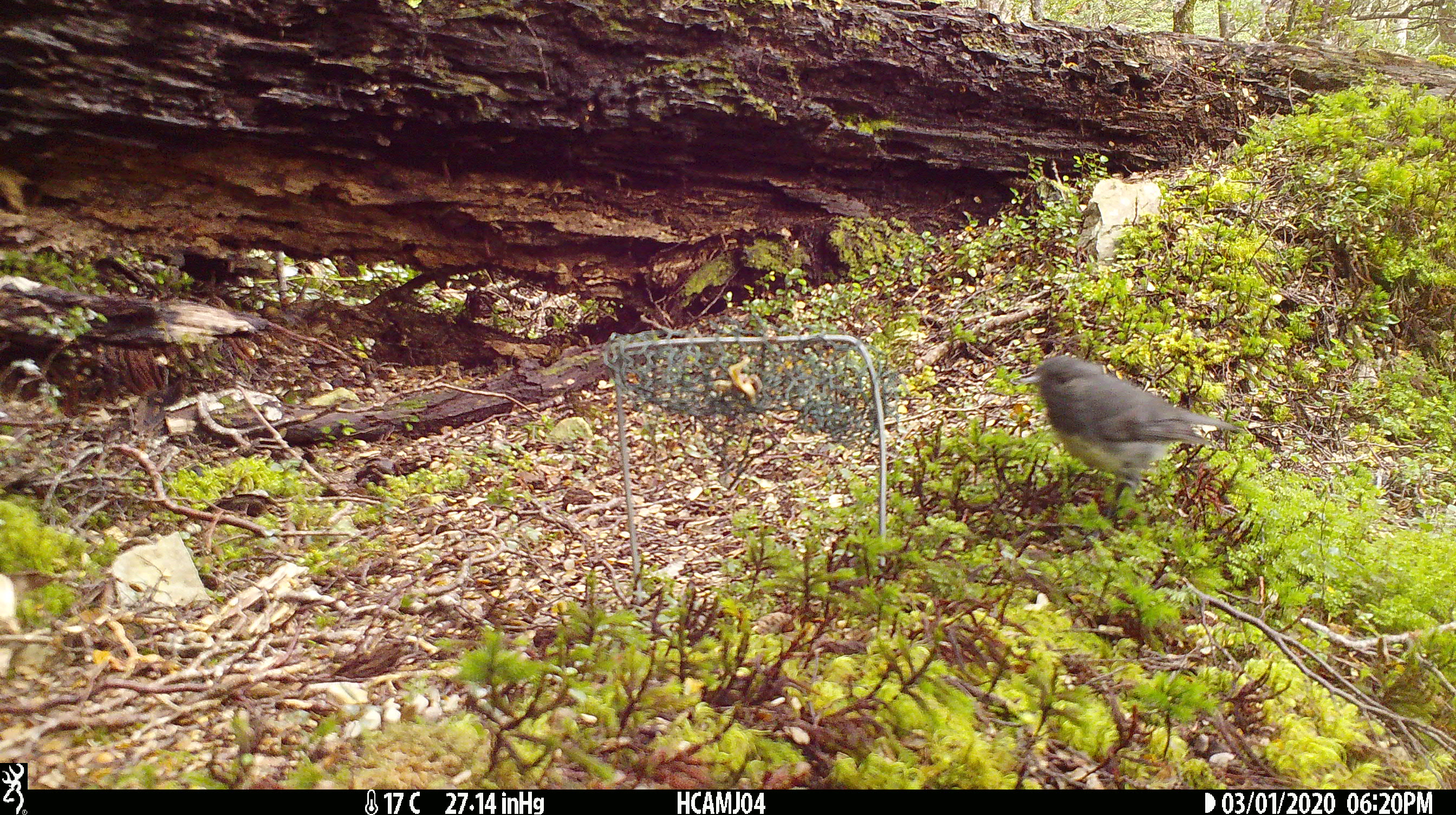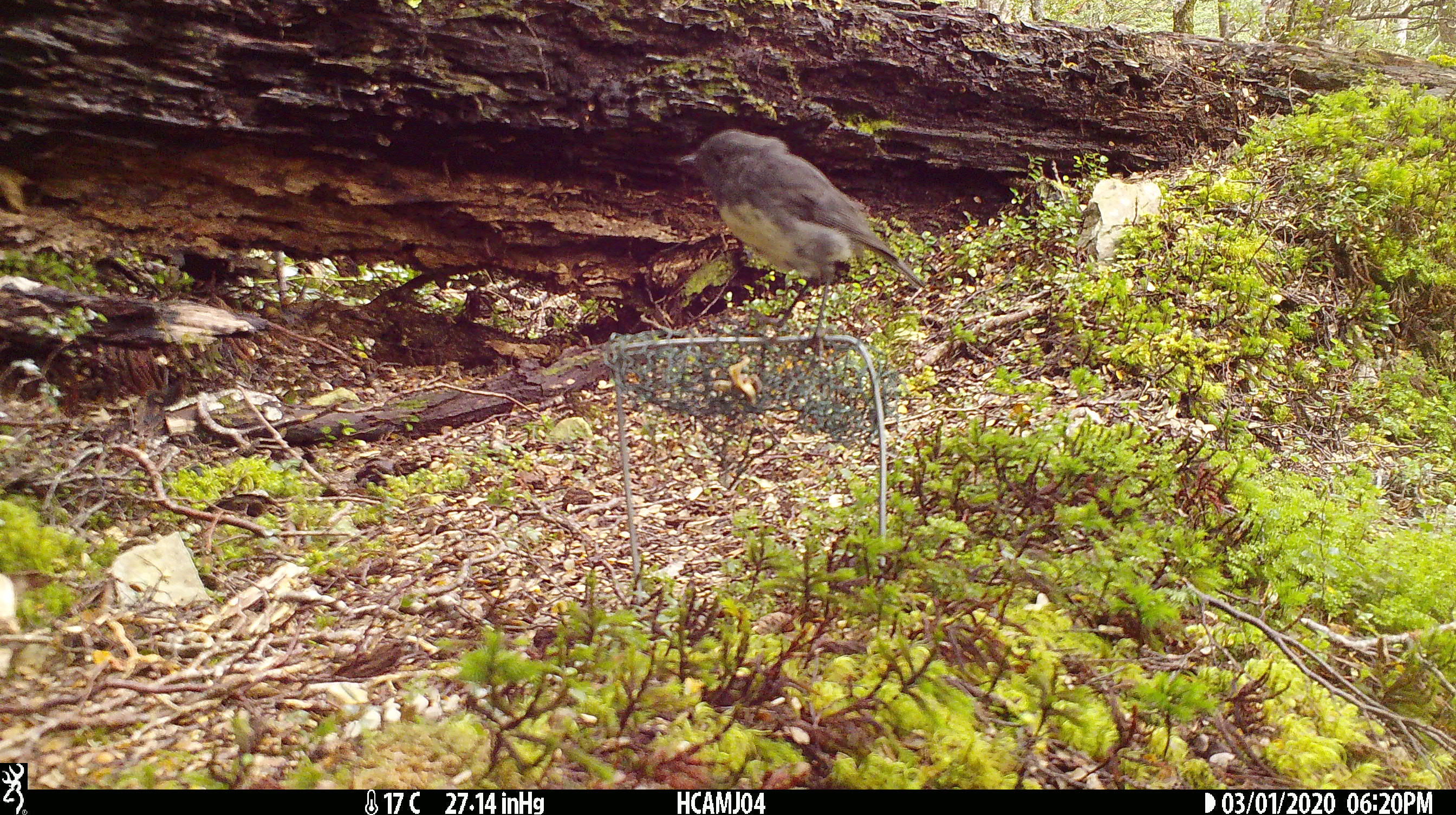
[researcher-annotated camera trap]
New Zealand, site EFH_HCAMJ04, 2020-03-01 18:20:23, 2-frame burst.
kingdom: Animalia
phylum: Chordata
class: Aves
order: Passeriformes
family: Petroicidae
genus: Petroica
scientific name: Petroica australis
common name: new zealand robin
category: robin